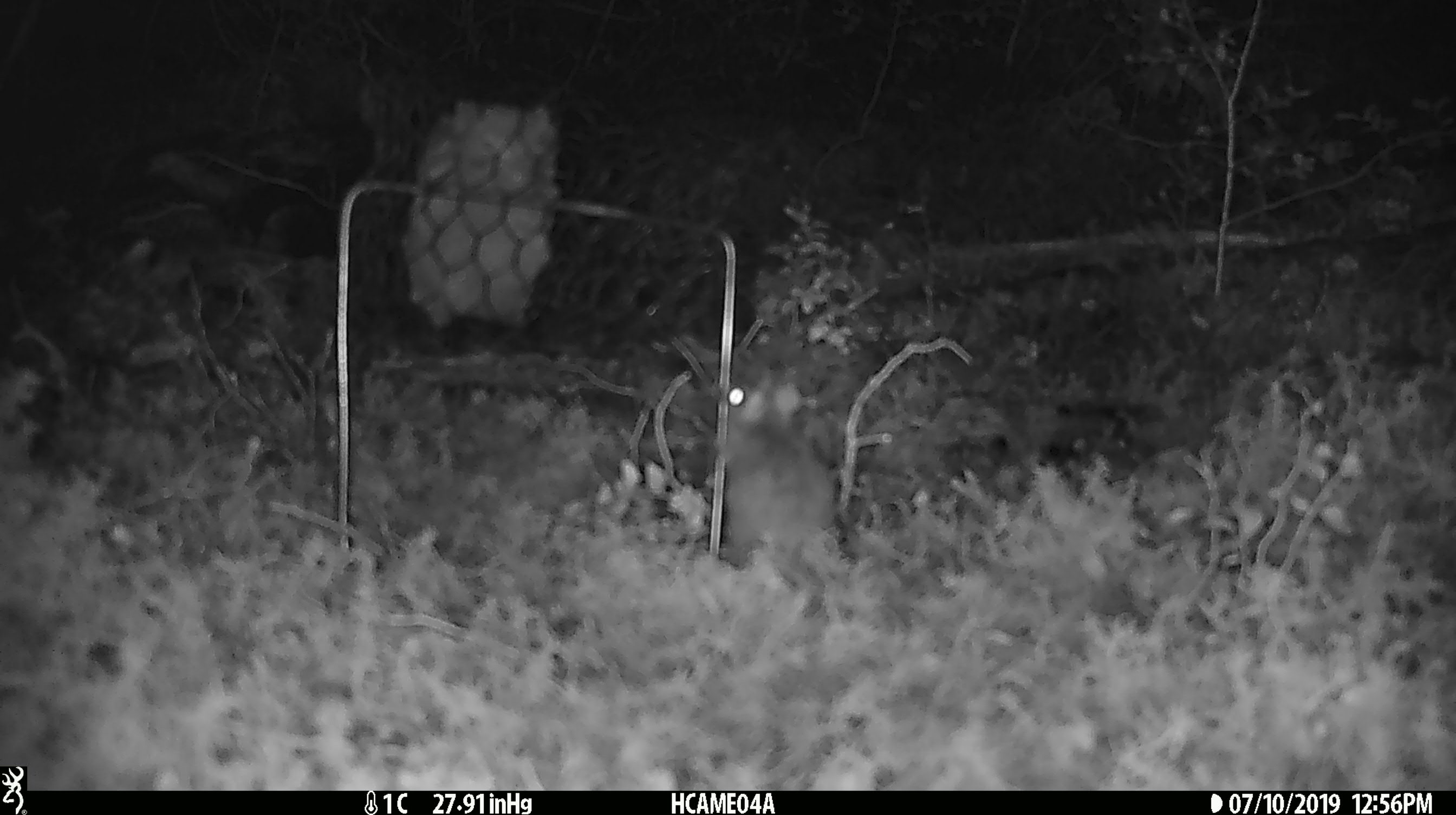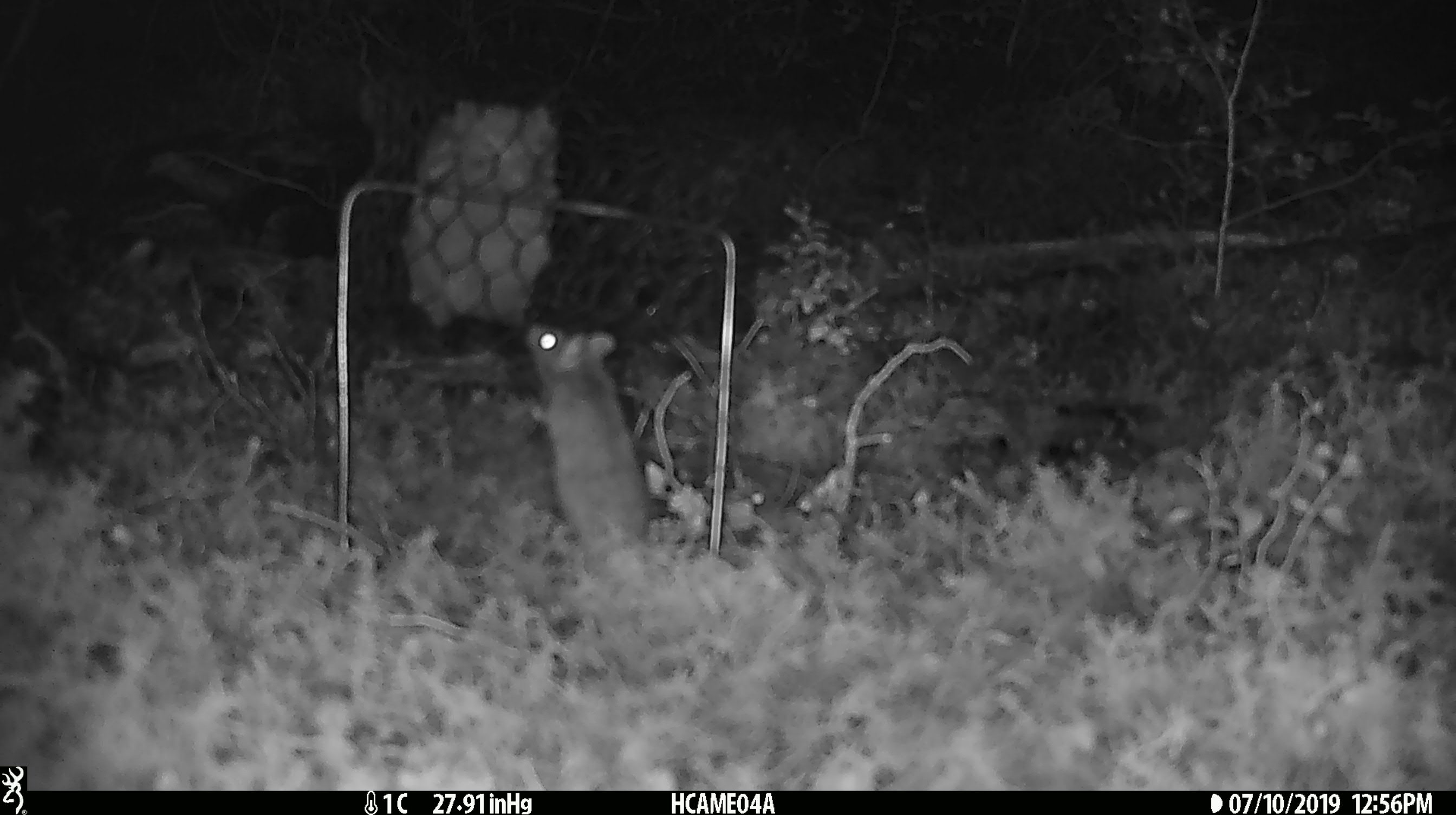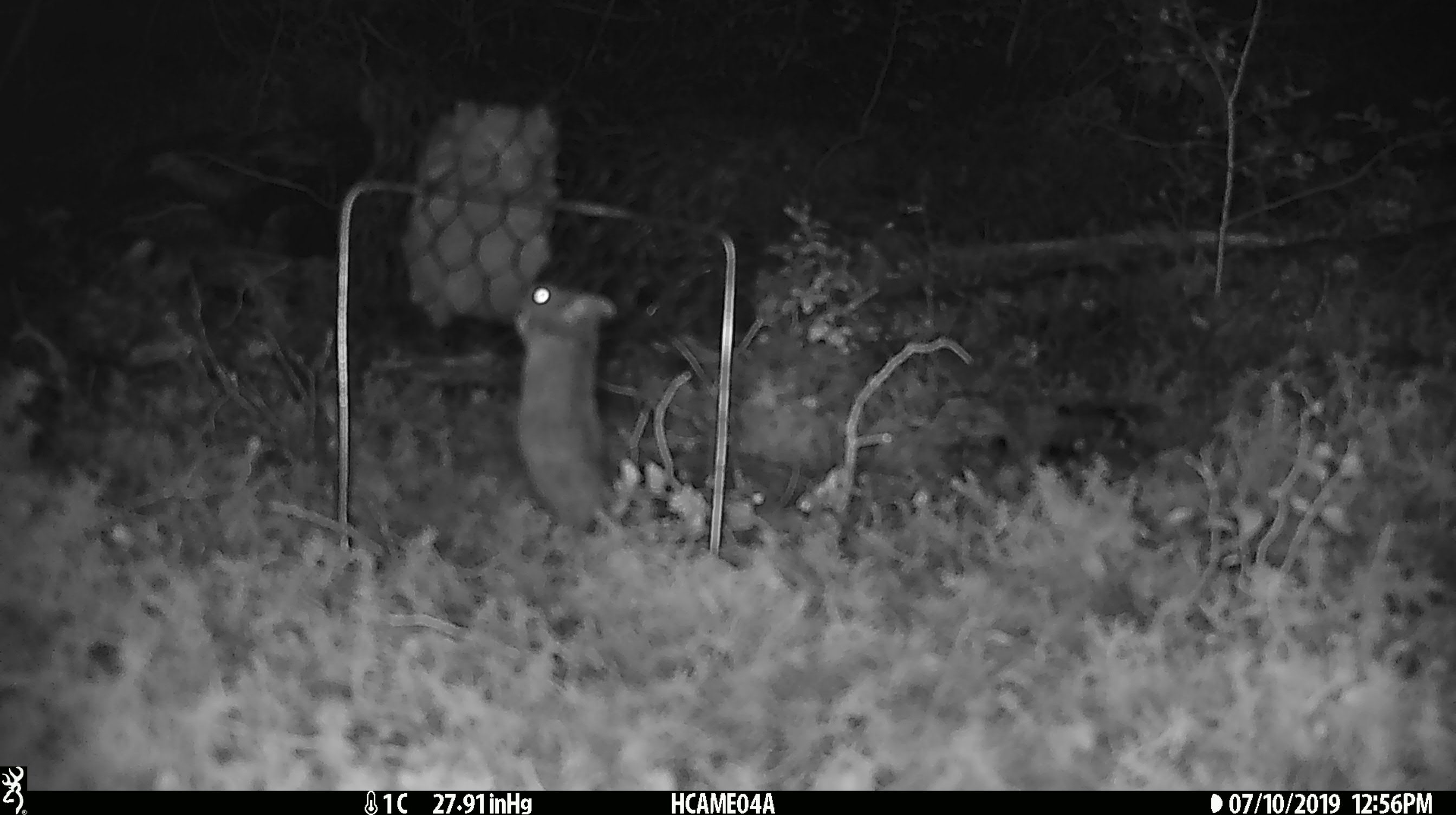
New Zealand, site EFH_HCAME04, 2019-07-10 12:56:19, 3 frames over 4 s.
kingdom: Animalia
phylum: Chordata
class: Mammalia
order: Rodentia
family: Muridae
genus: Mus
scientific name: Mus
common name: mouse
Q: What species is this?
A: Mouse (Mus).